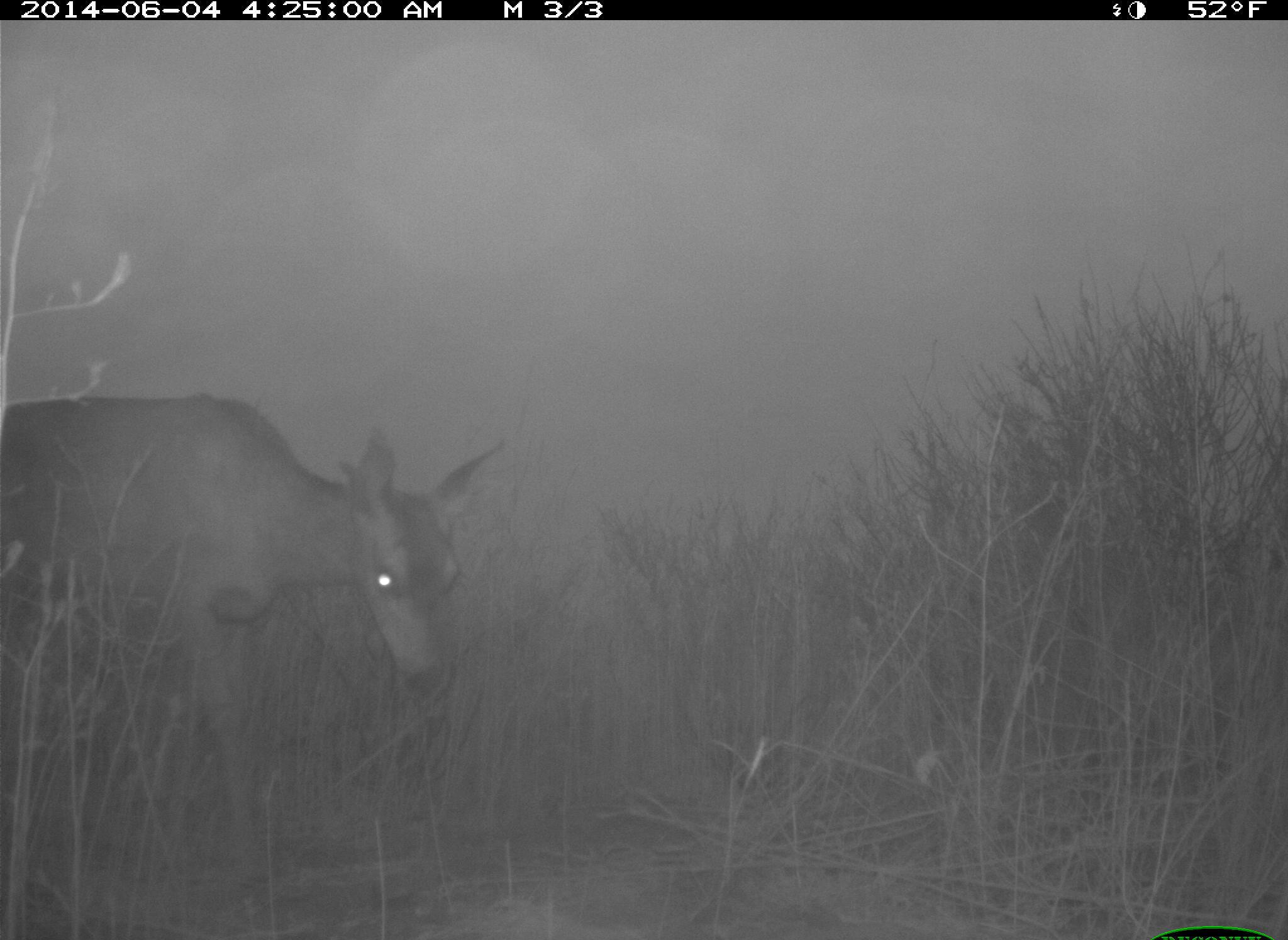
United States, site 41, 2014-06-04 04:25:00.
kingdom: Animalia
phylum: Chordata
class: Mammalia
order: Artiodactyla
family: Cervidae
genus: Odocoileus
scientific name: Odocoileus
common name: deer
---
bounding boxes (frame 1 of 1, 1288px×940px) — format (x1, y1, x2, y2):
deer: (0, 405, 513, 892)